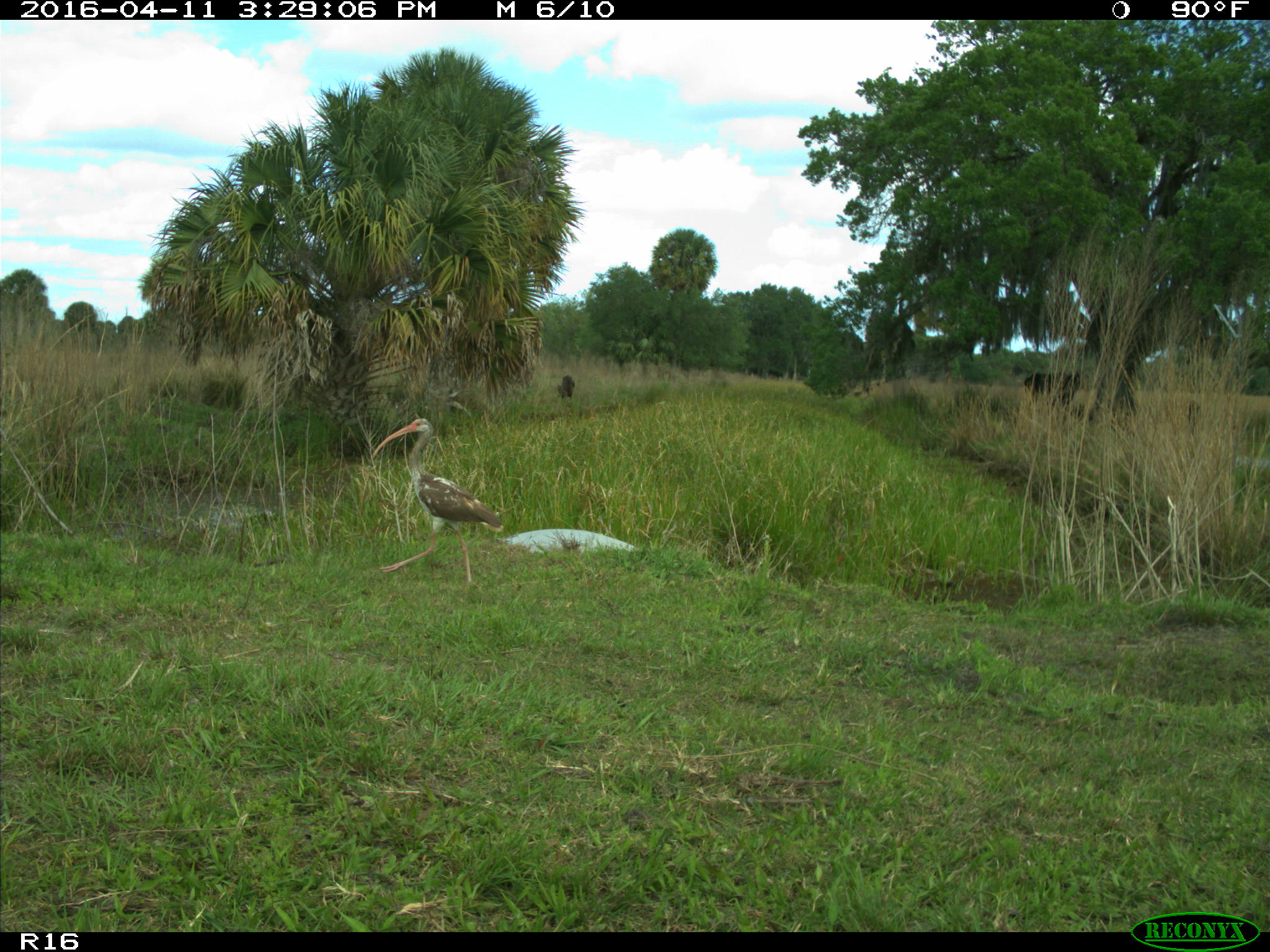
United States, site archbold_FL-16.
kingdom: Animalia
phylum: Chordata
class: Aves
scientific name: Aves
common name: birds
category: unidentified bird